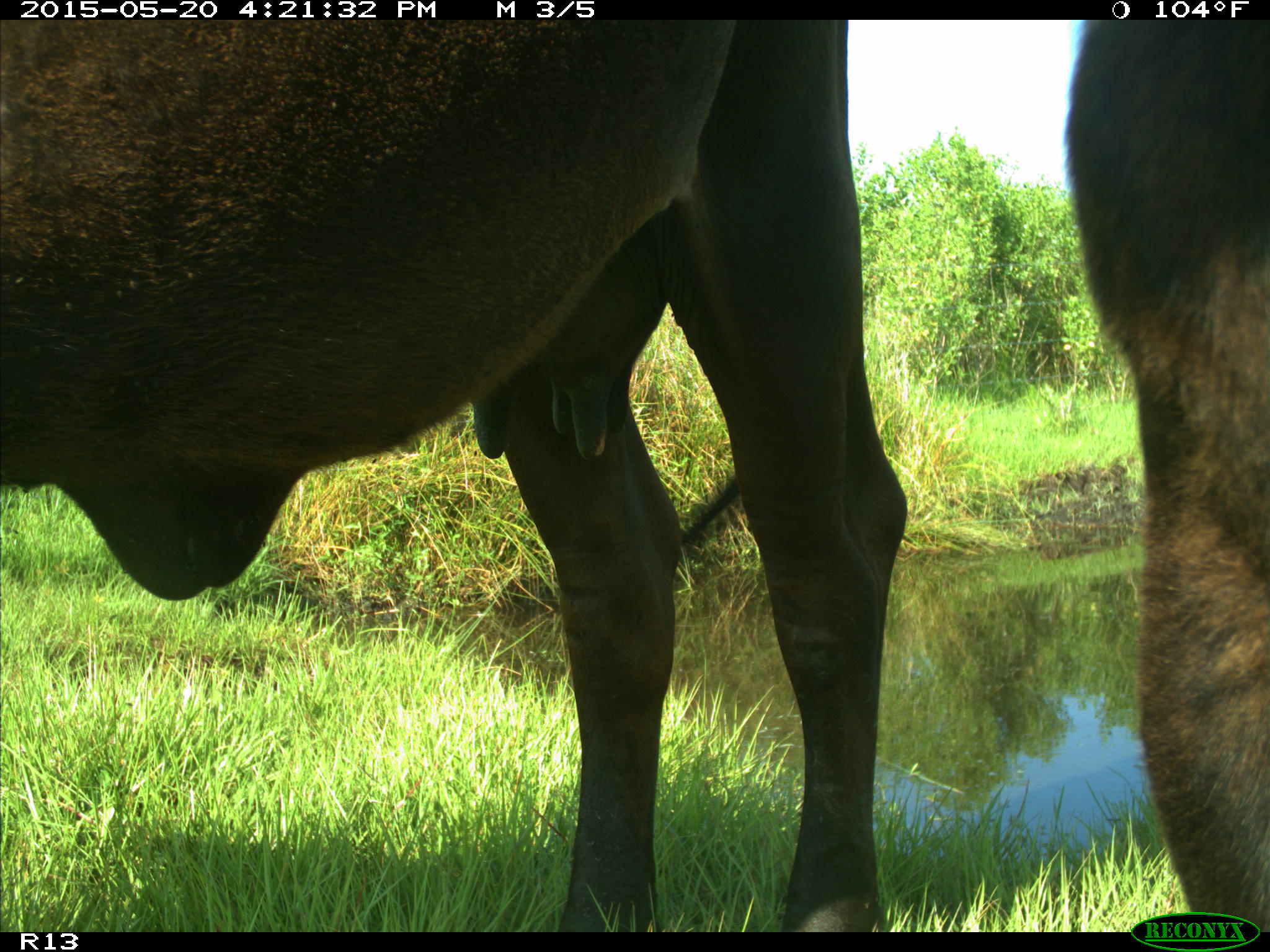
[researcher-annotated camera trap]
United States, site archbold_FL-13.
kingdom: Animalia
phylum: Chordata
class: Mammalia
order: Artiodactyla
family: Bovidae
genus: Bos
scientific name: Bos taurus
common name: domestic cow